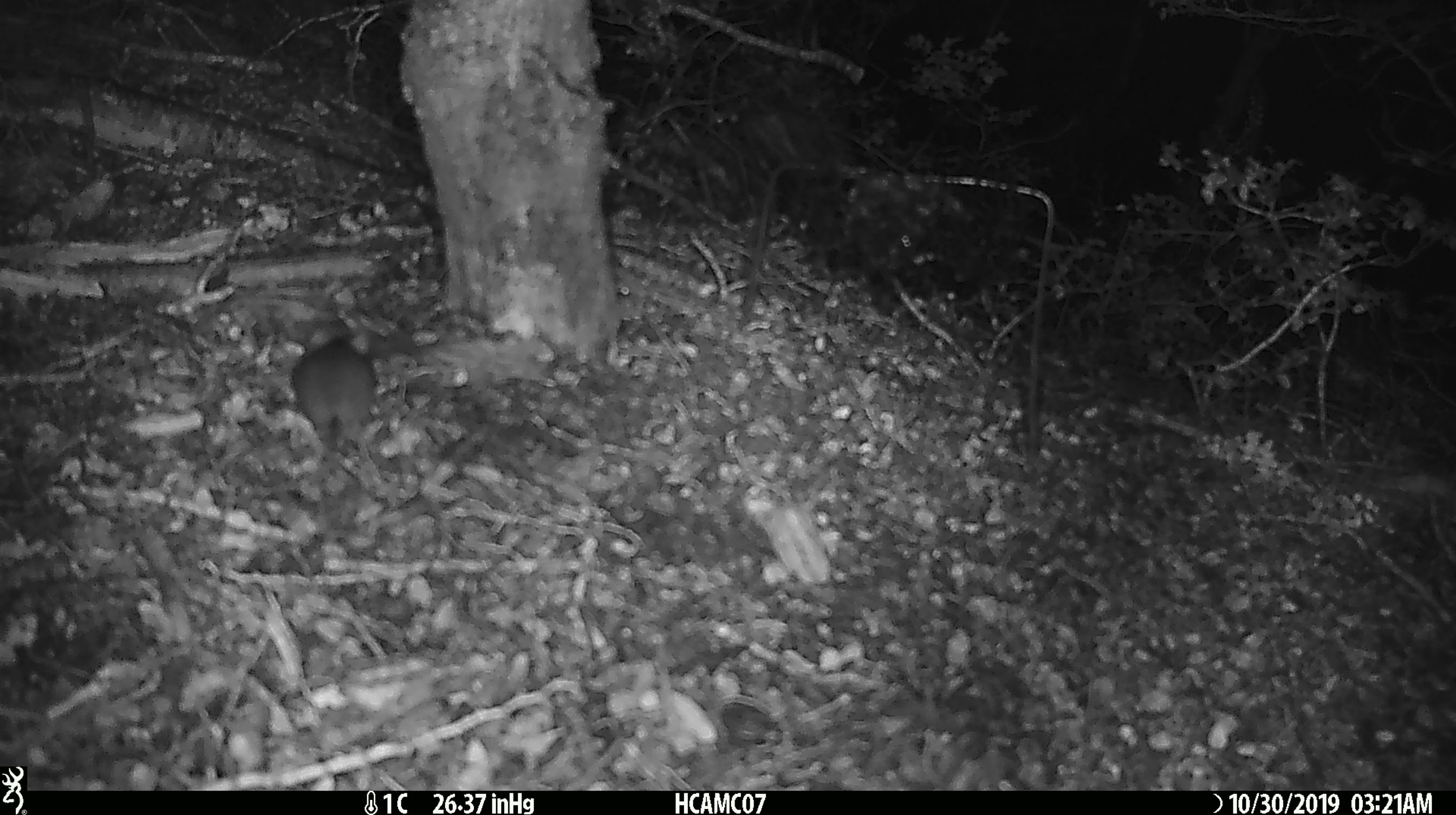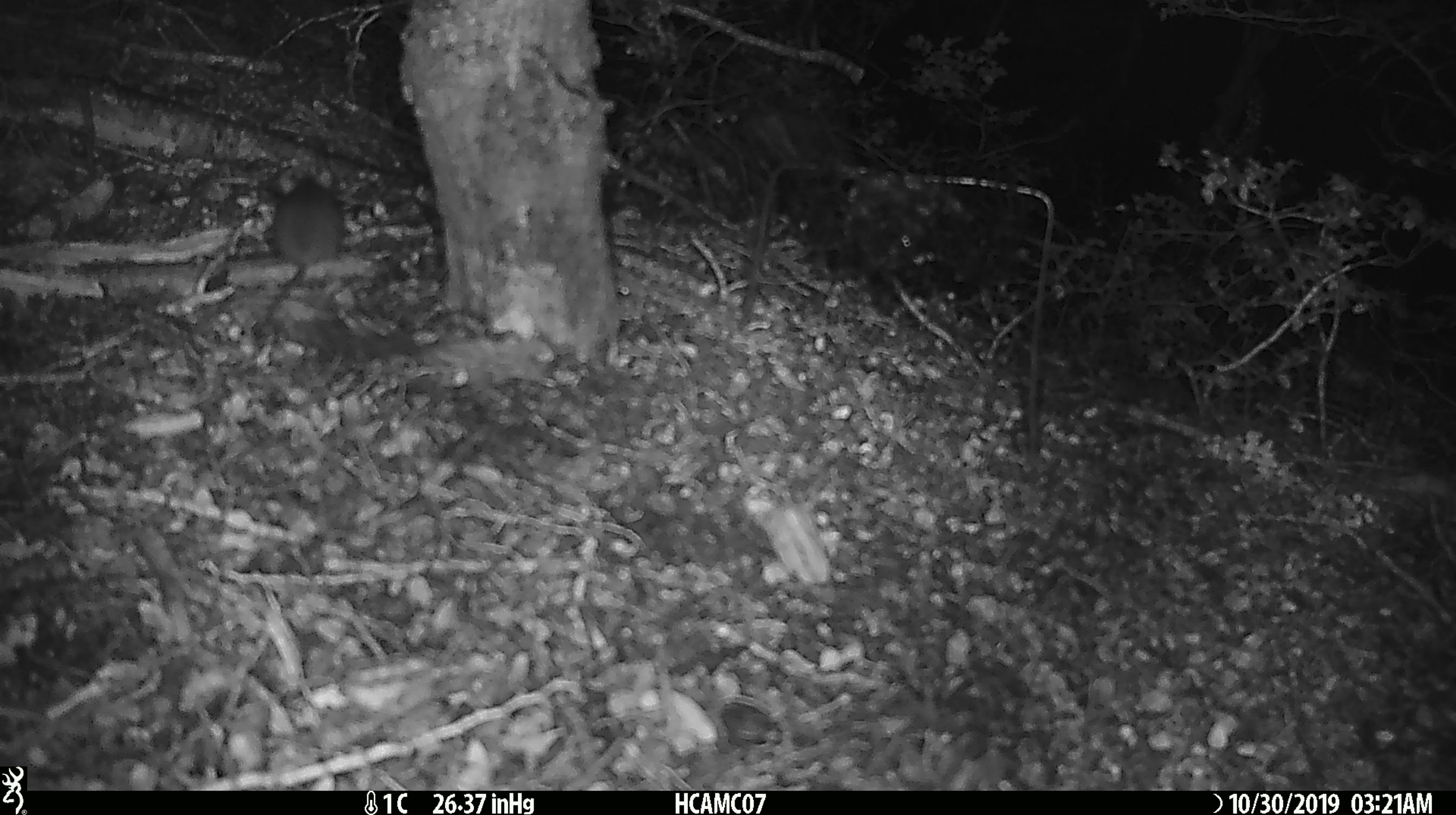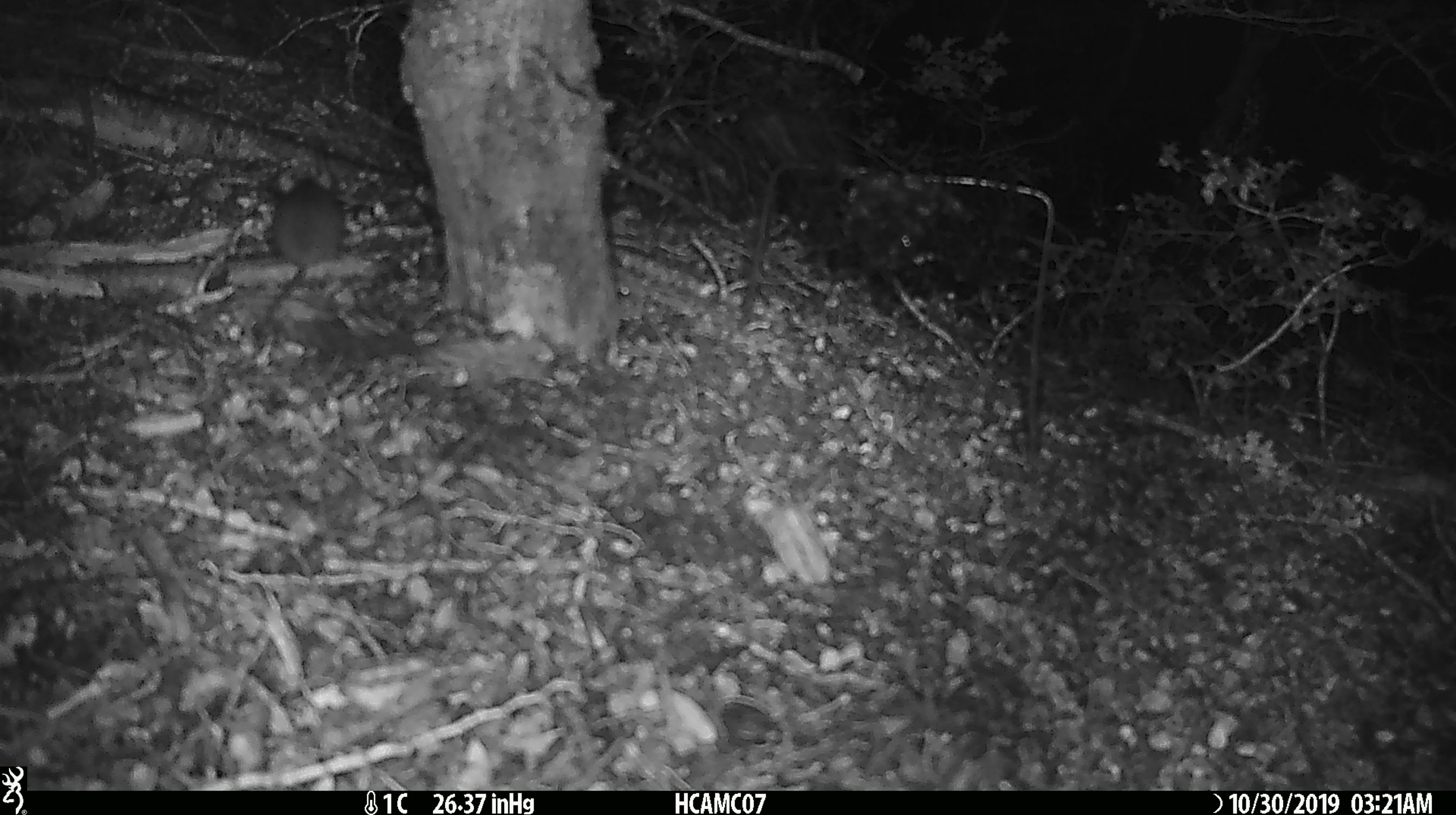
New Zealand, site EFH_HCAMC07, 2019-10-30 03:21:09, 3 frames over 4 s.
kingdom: Animalia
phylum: Chordata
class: Mammalia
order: Rodentia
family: Muridae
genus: Mus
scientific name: Mus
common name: mouse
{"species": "mouse (Mus)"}